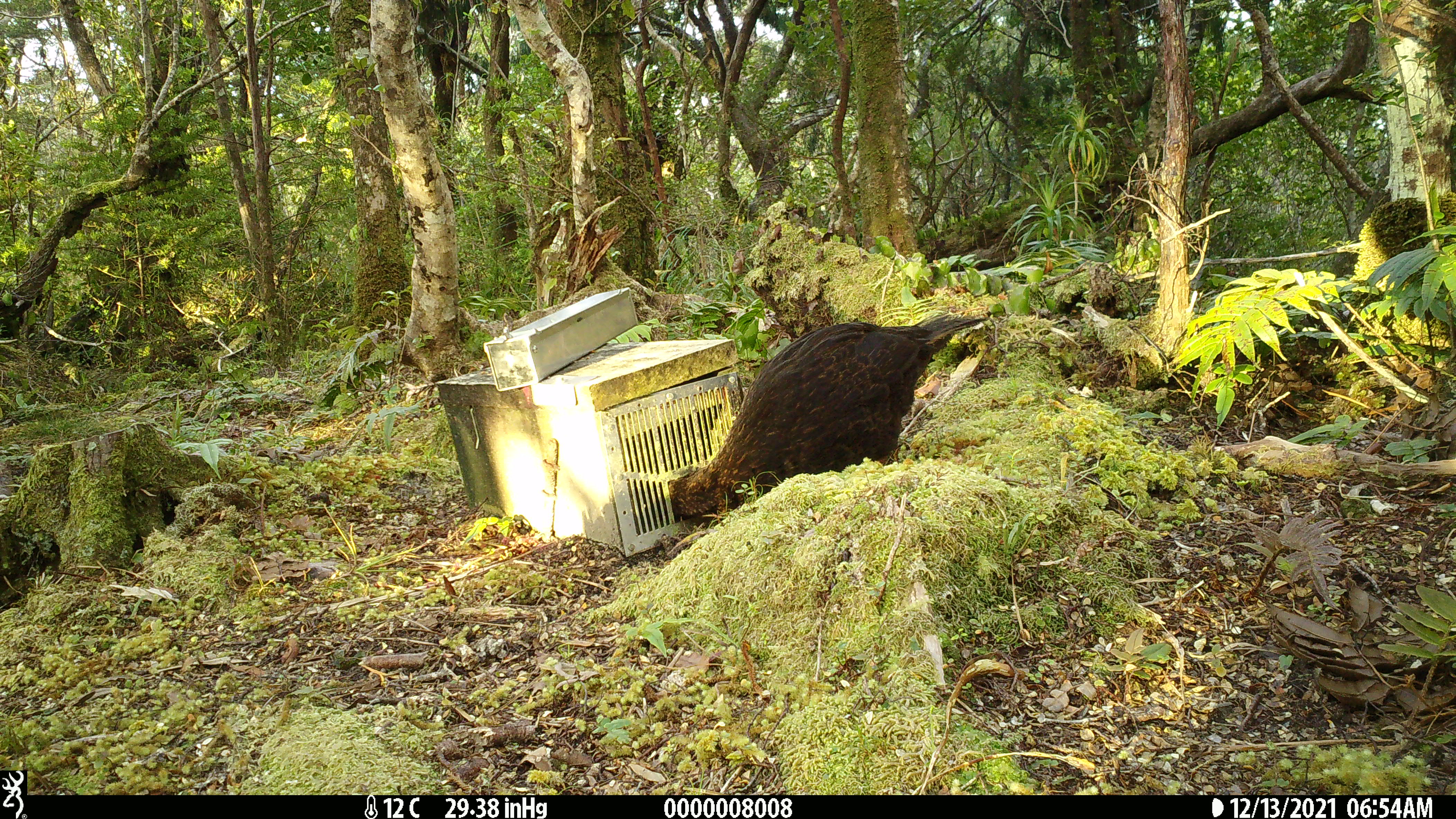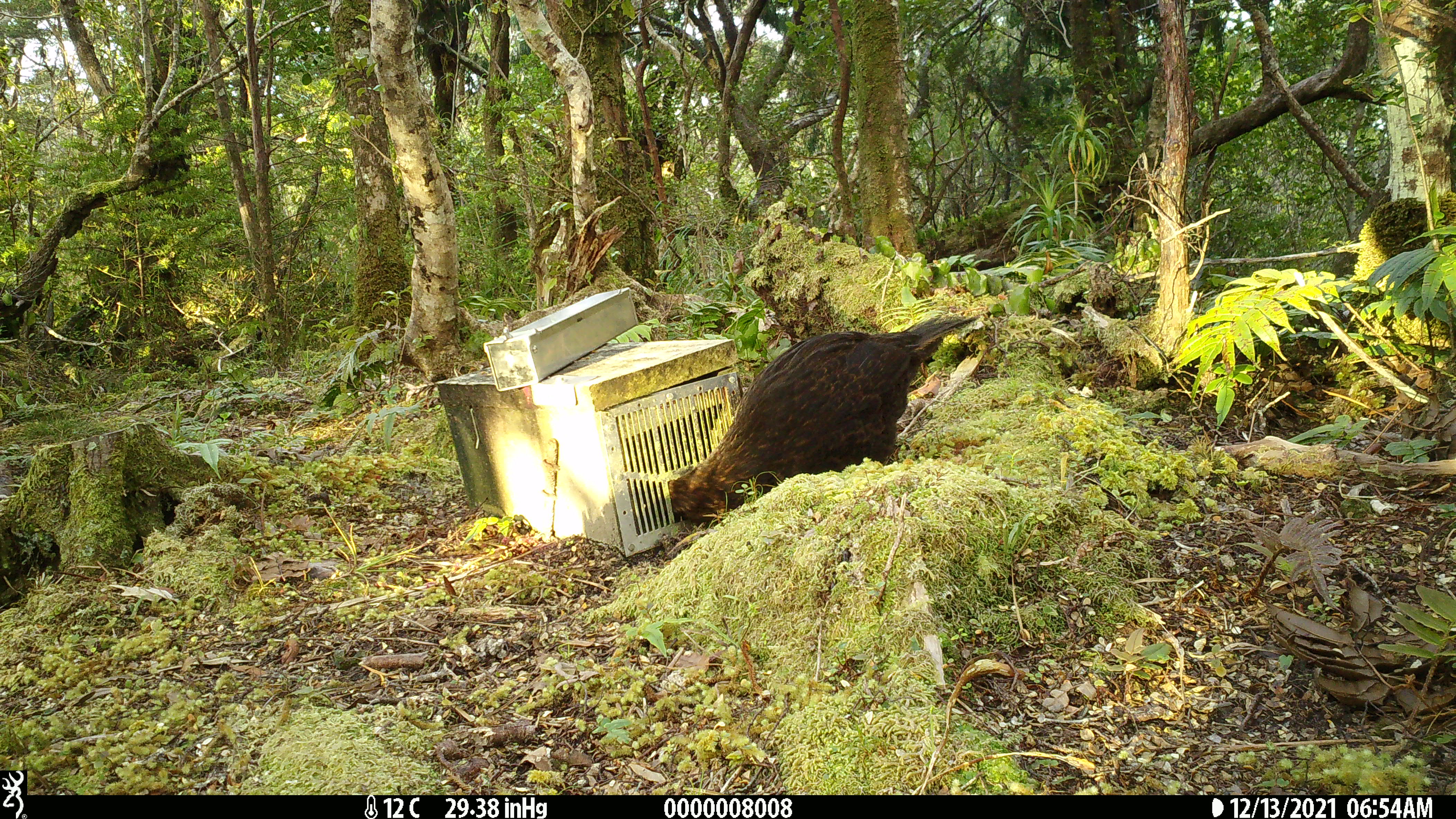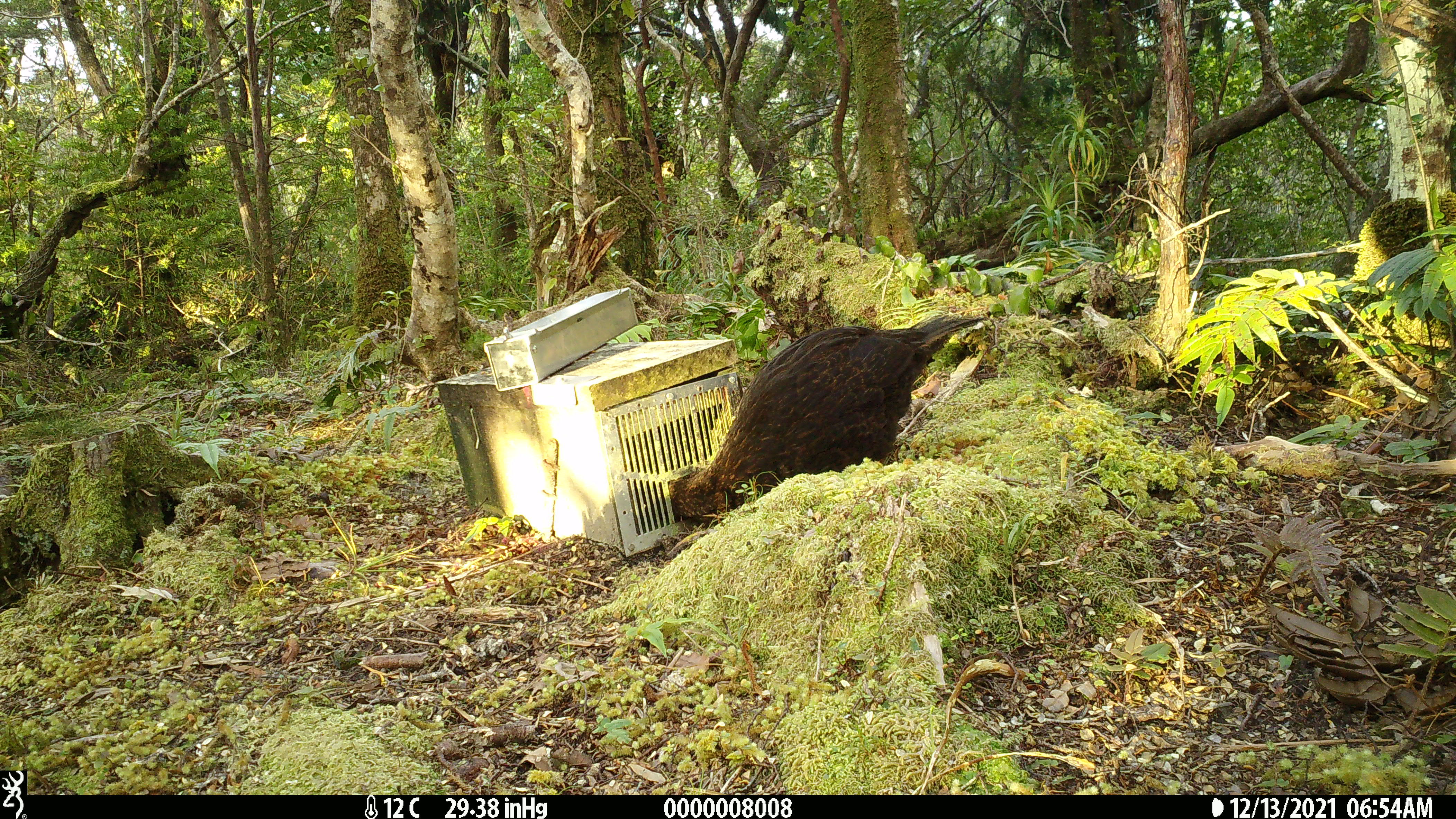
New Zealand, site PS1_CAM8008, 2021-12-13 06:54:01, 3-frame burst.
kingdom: Animalia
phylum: Chordata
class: Aves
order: Gruiformes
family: Rallidae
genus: Gallirallus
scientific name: Gallirallus australis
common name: weka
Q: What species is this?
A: Weka (Gallirallus australis).